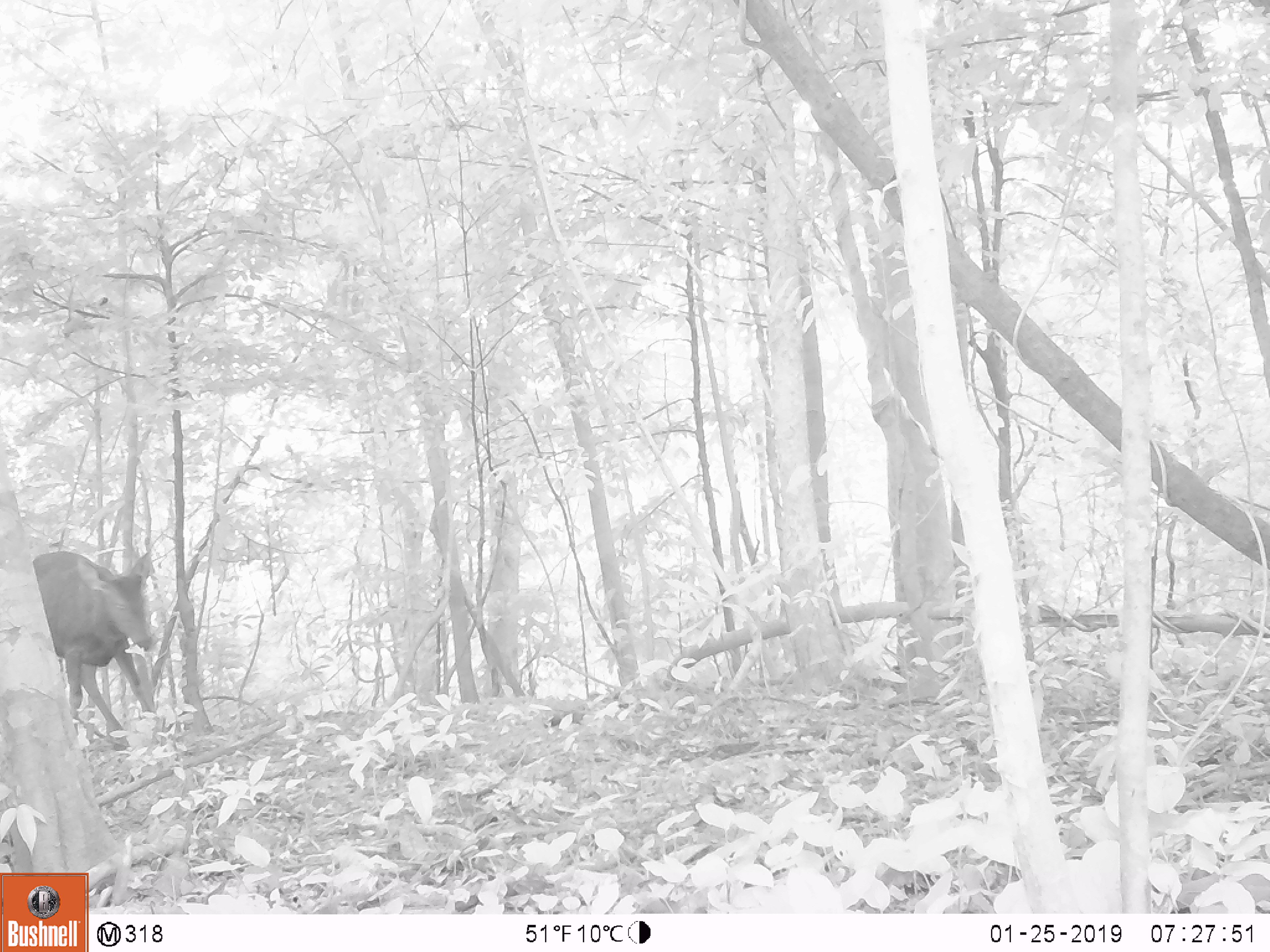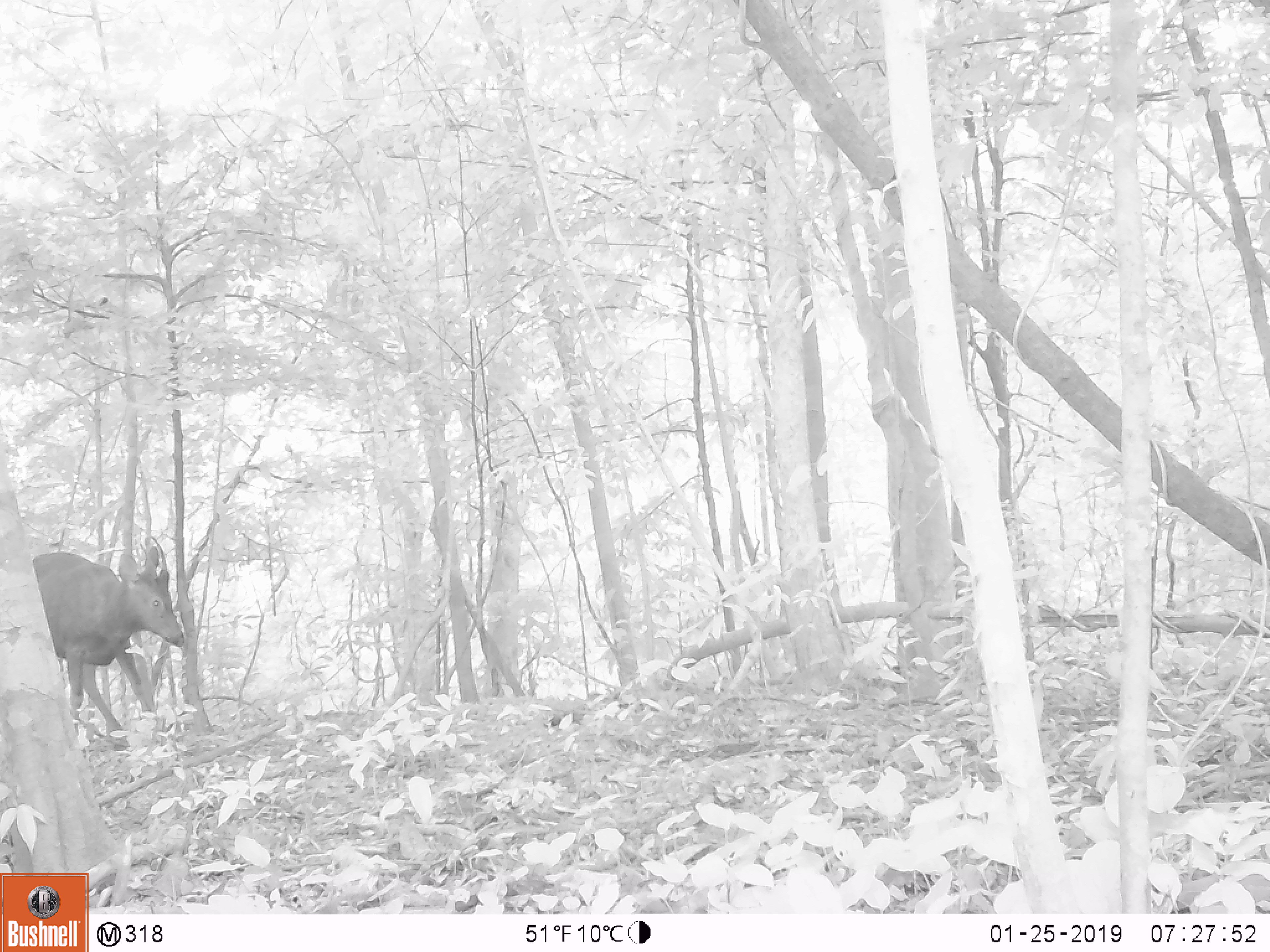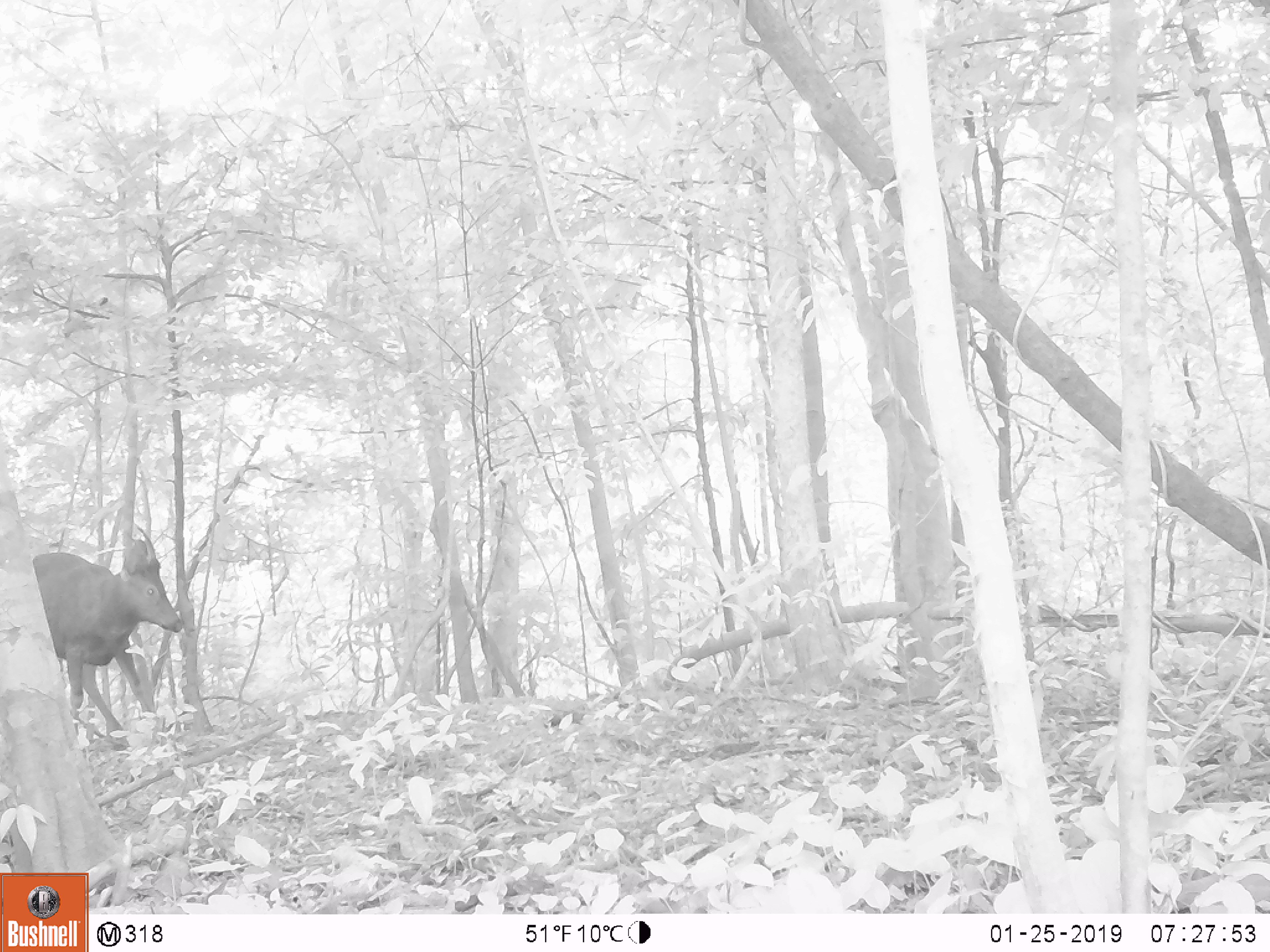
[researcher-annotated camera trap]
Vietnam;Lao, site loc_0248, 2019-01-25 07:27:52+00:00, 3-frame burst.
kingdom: Animalia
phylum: Chordata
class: Mammalia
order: Artiodactyla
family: Cervidae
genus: Rusa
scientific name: Rusa unicolor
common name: sambar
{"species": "sambar (Rusa unicolor)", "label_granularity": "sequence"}